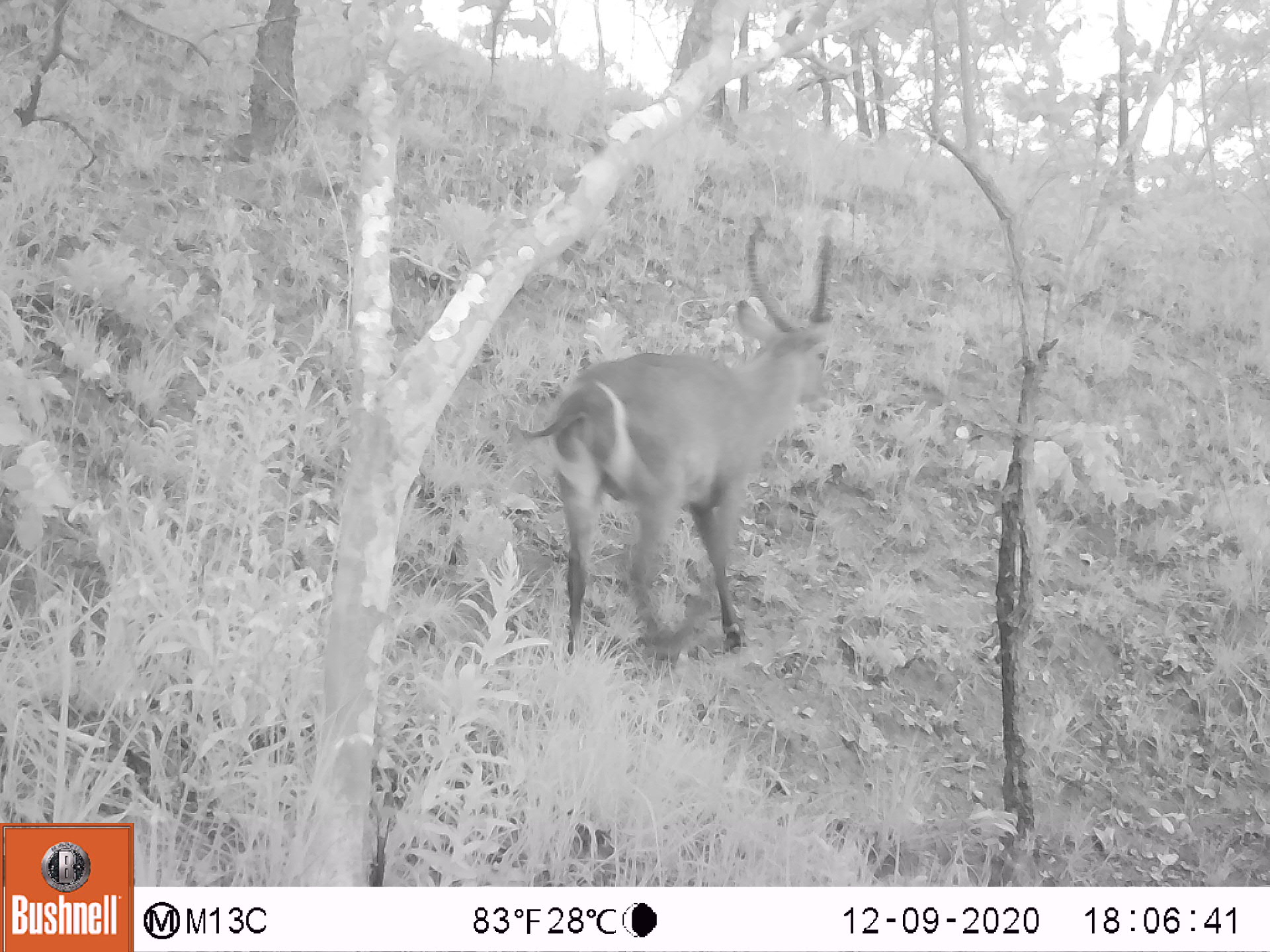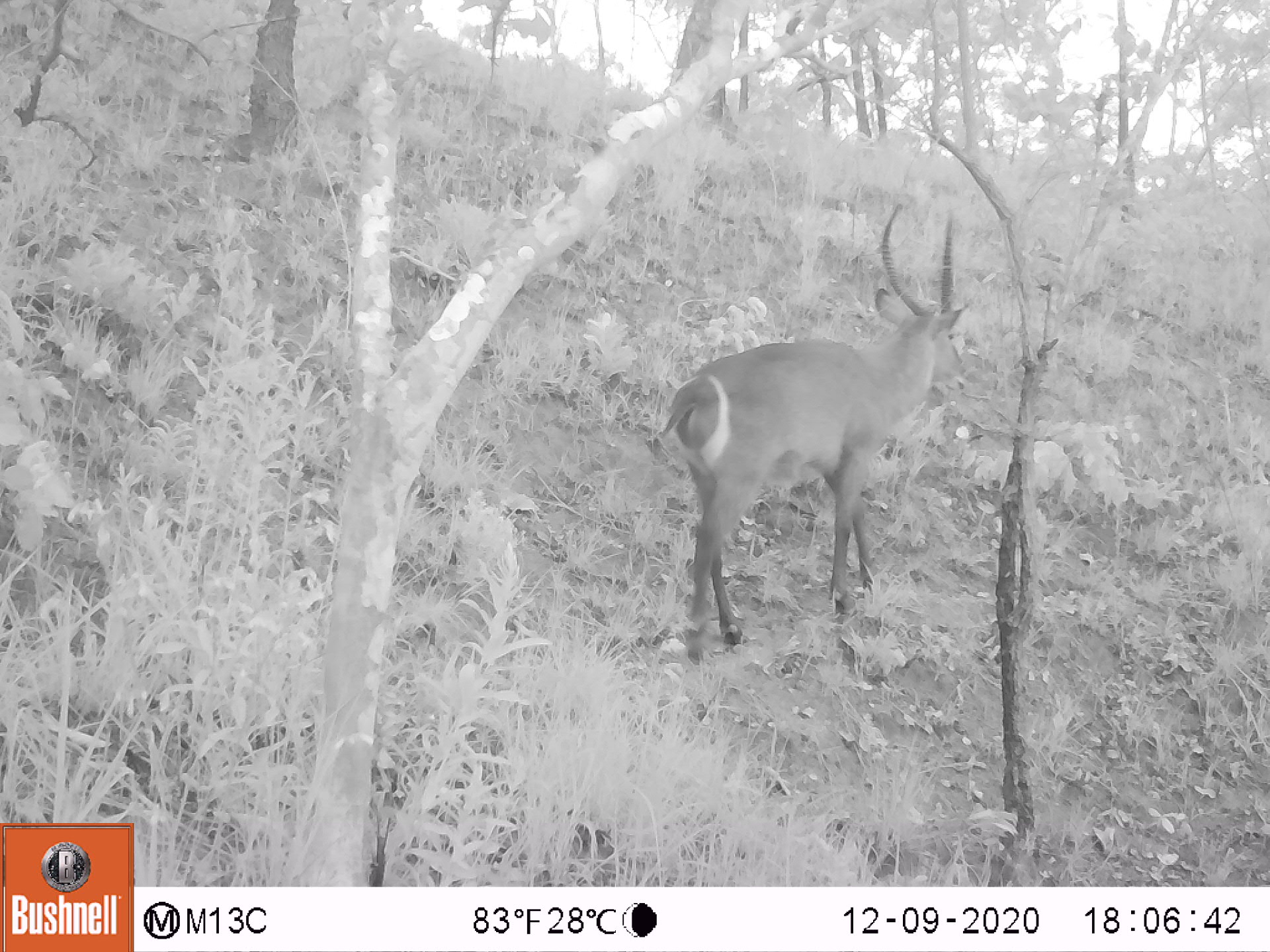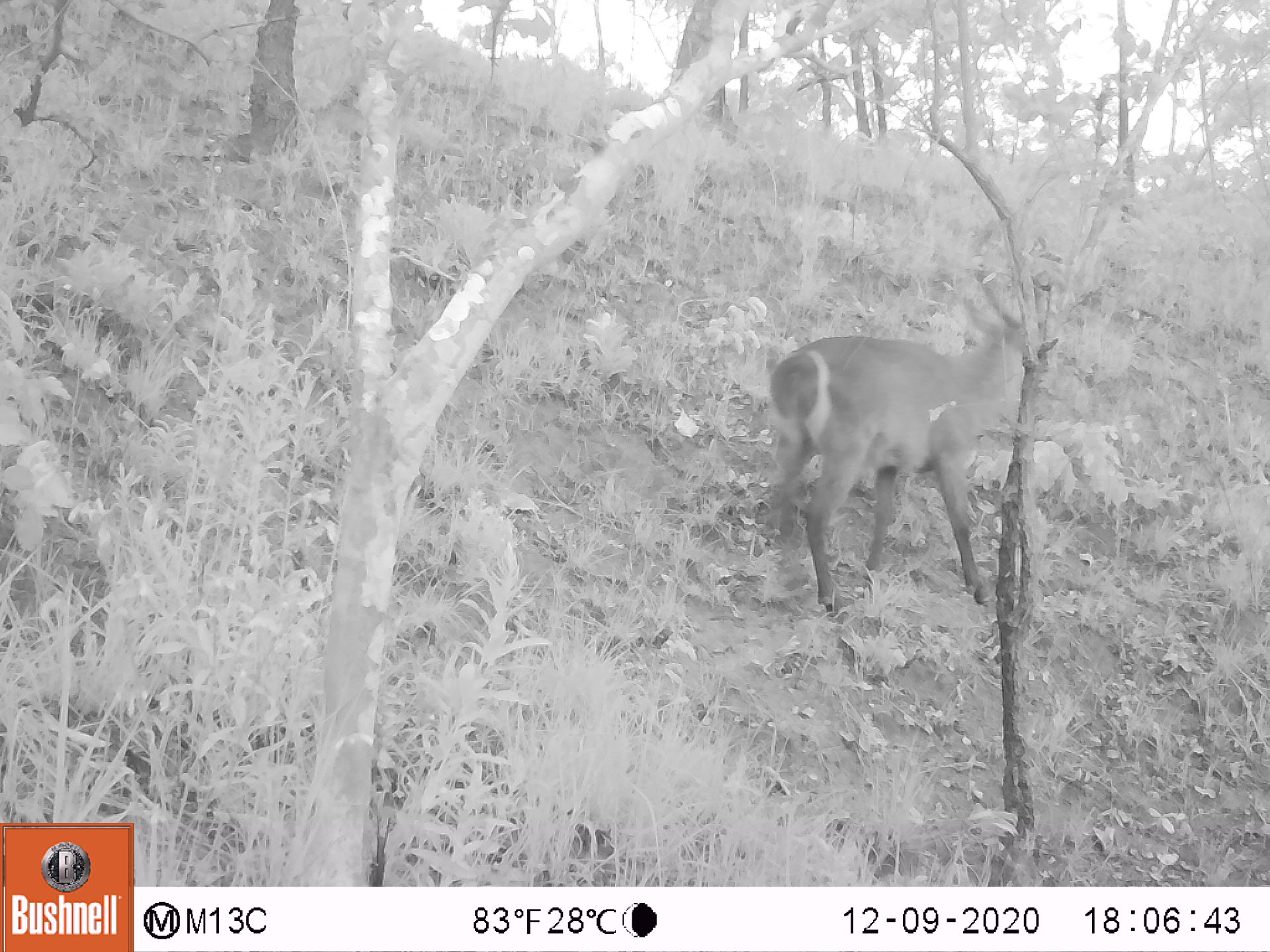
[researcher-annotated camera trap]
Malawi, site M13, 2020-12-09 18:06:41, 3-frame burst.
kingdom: Animalia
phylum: Chordata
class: Mammalia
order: Artiodactyla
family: Bovidae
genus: Kobus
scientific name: Kobus ellipsiprymnus ellipsiprymnus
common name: common waterbuck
Common waterbuck (Kobus ellipsiprymnus ellipsiprymnus), count 1.